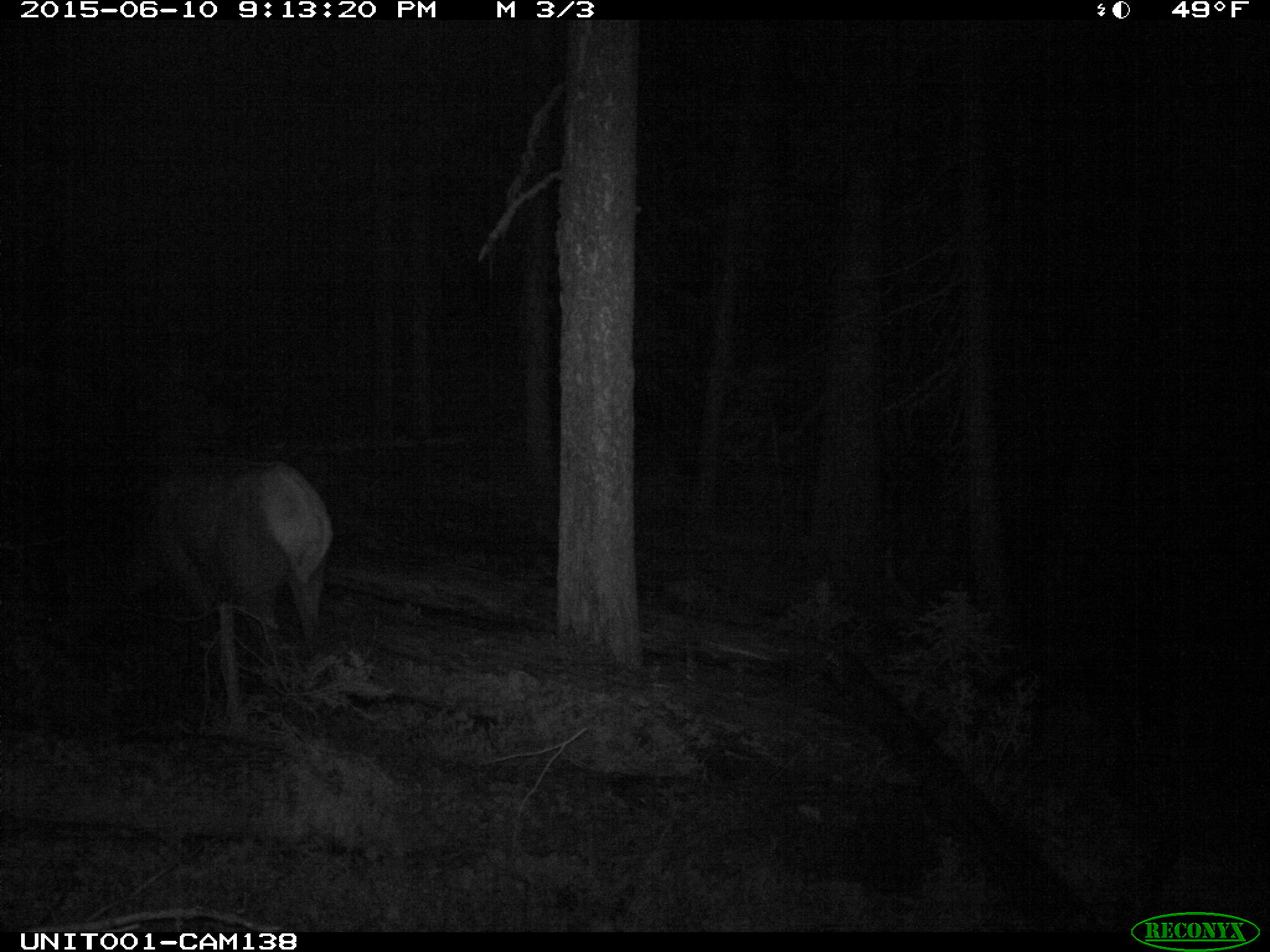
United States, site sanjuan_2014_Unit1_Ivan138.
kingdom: Animalia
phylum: Chordata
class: Mammalia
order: Artiodactyla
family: Cervidae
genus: Cervus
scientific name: Cervus elaphus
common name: red deer